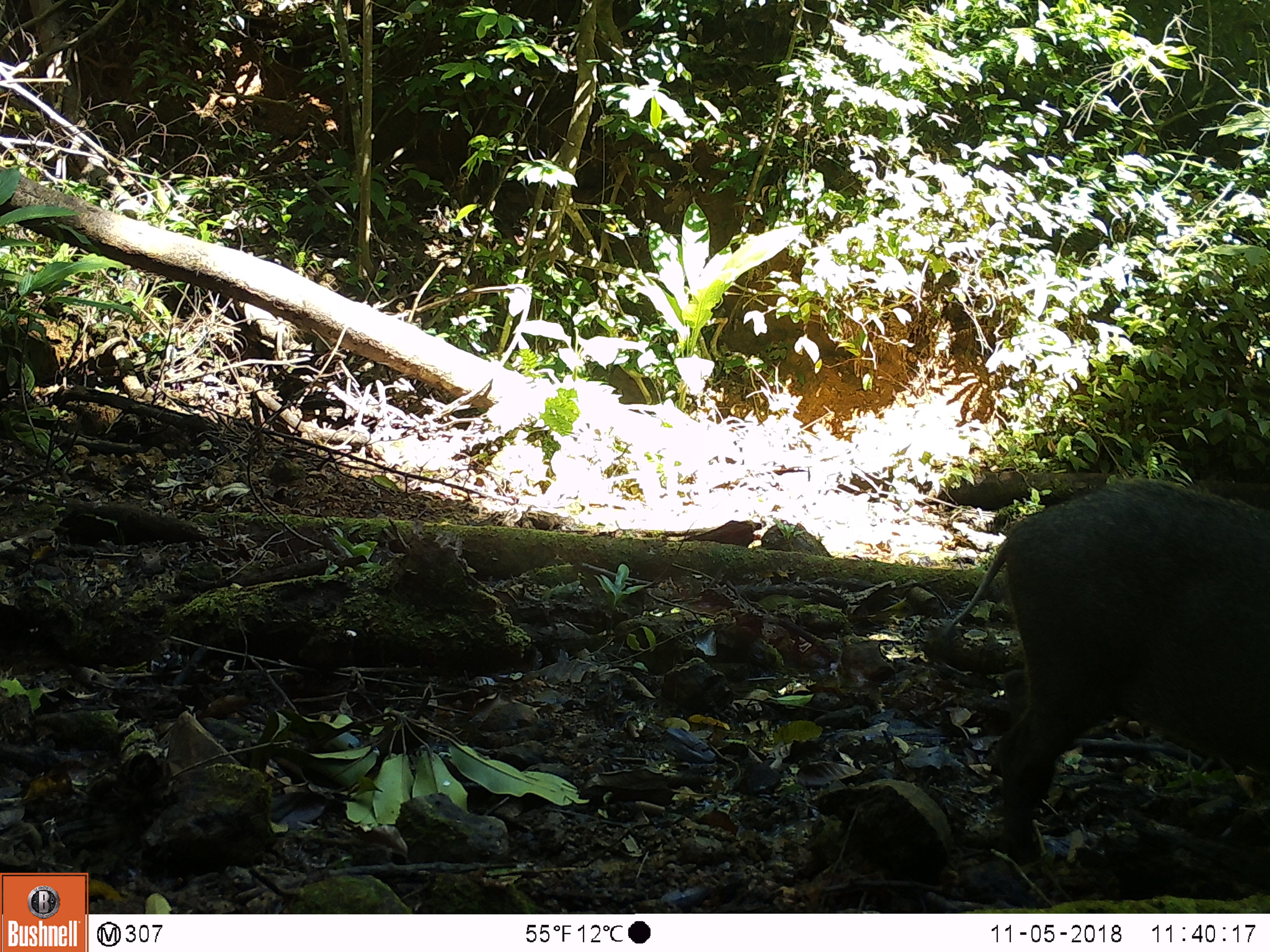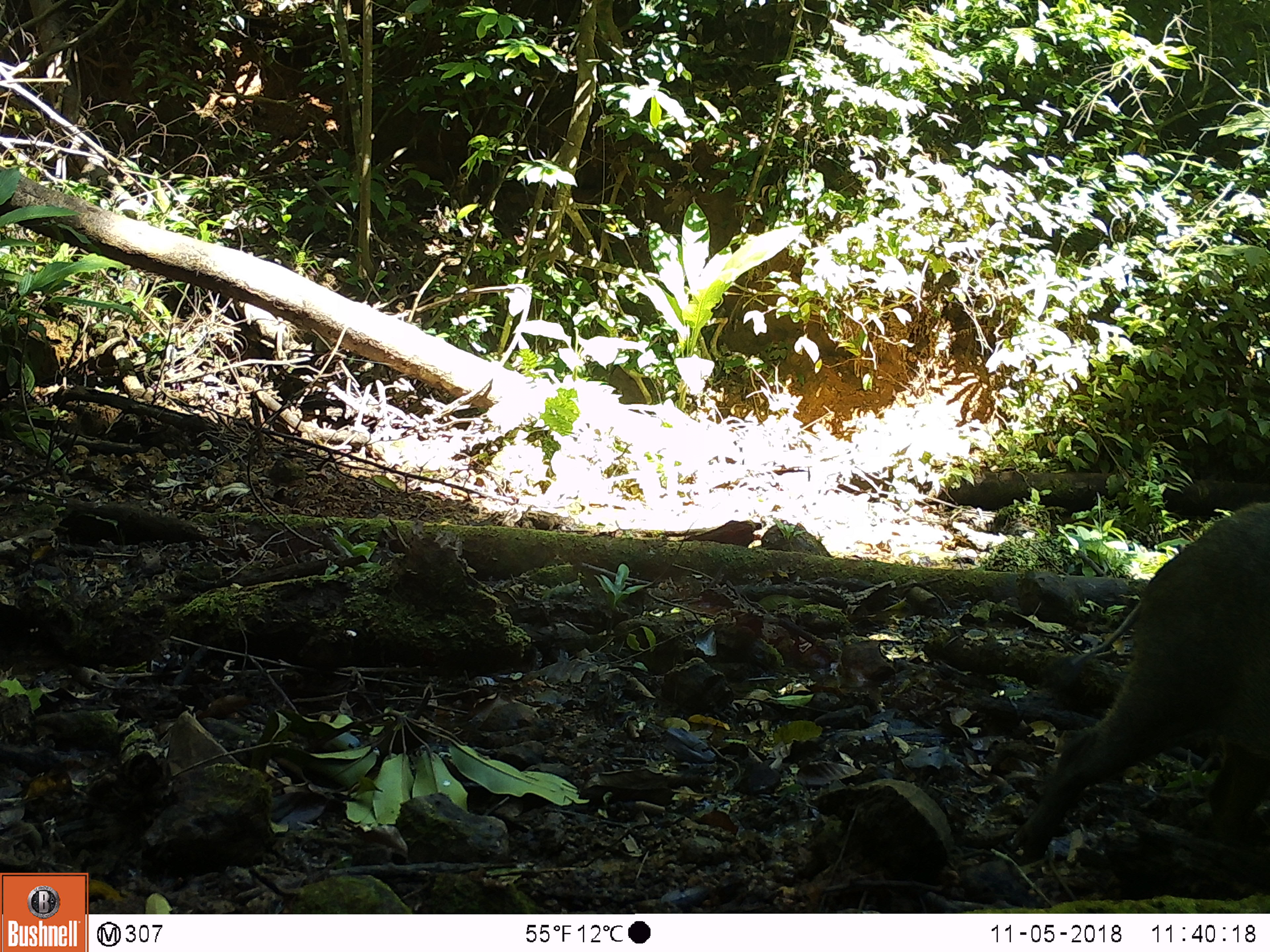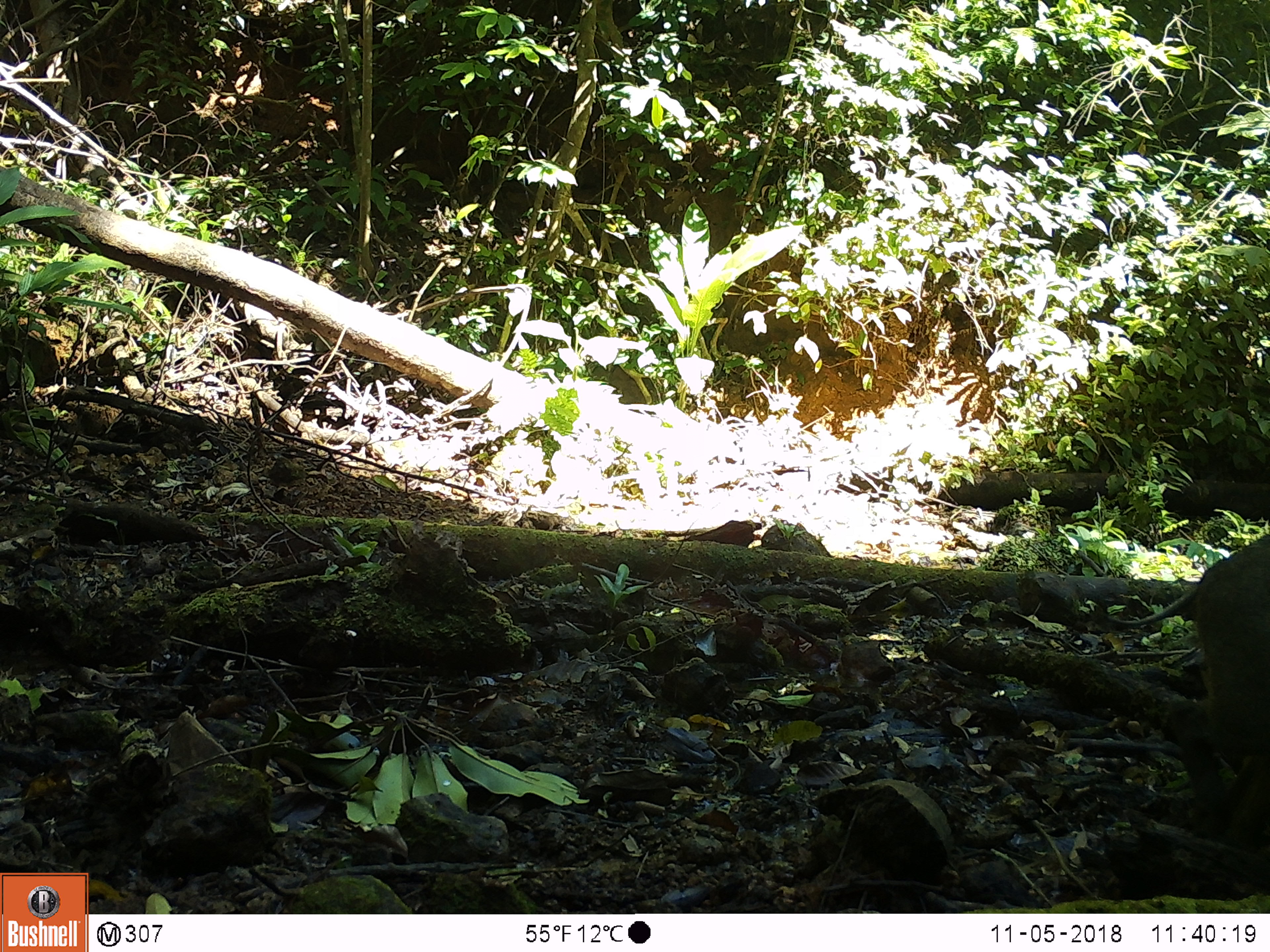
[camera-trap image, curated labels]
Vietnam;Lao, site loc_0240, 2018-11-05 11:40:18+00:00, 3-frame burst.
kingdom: Animalia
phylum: Chordata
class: Mammalia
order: Artiodactyla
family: Suidae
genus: Sus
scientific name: Sus scrofa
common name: eurasian wild pig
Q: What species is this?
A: Eurasian wild pig (Sus scrofa).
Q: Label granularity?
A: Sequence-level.